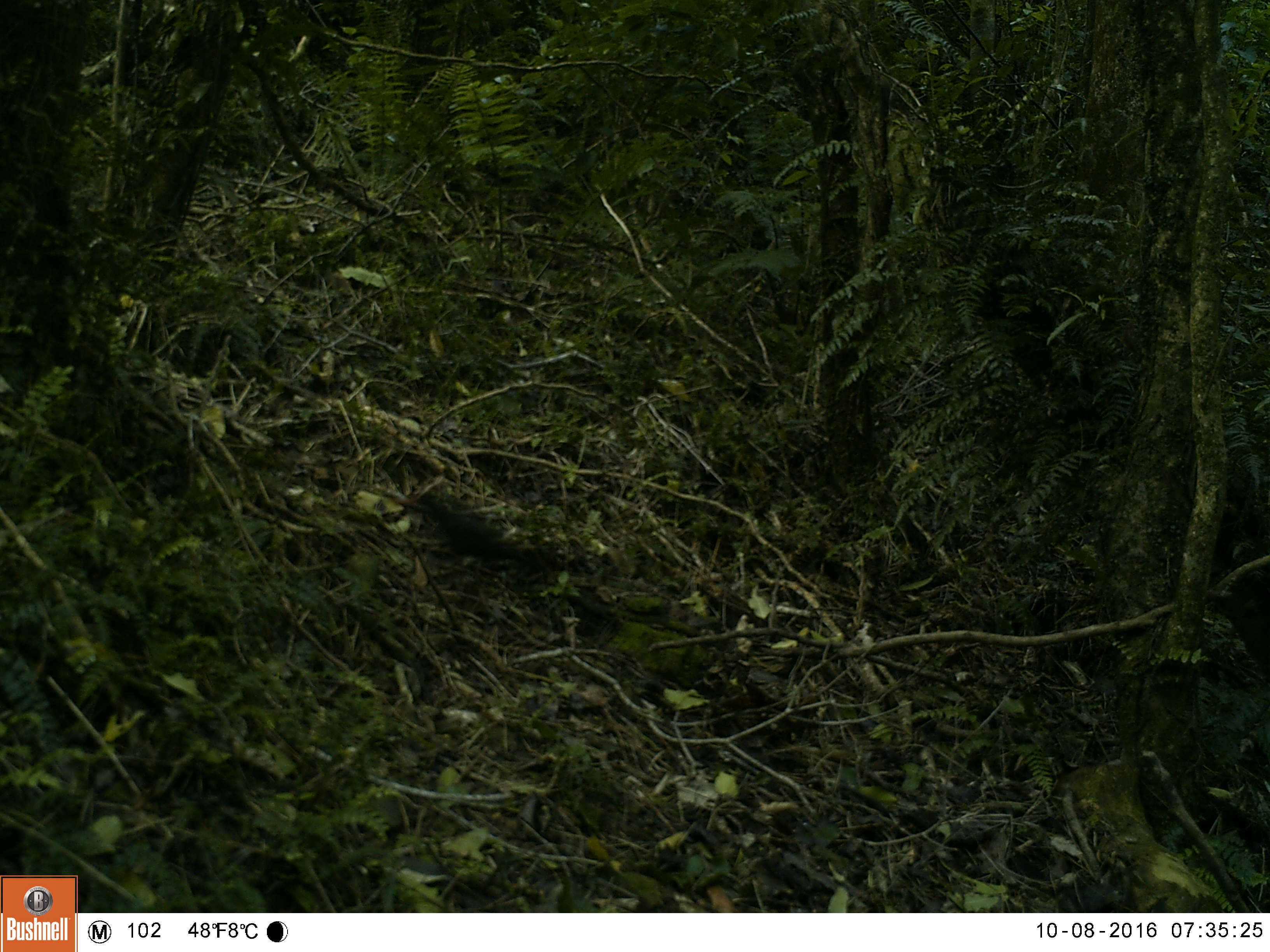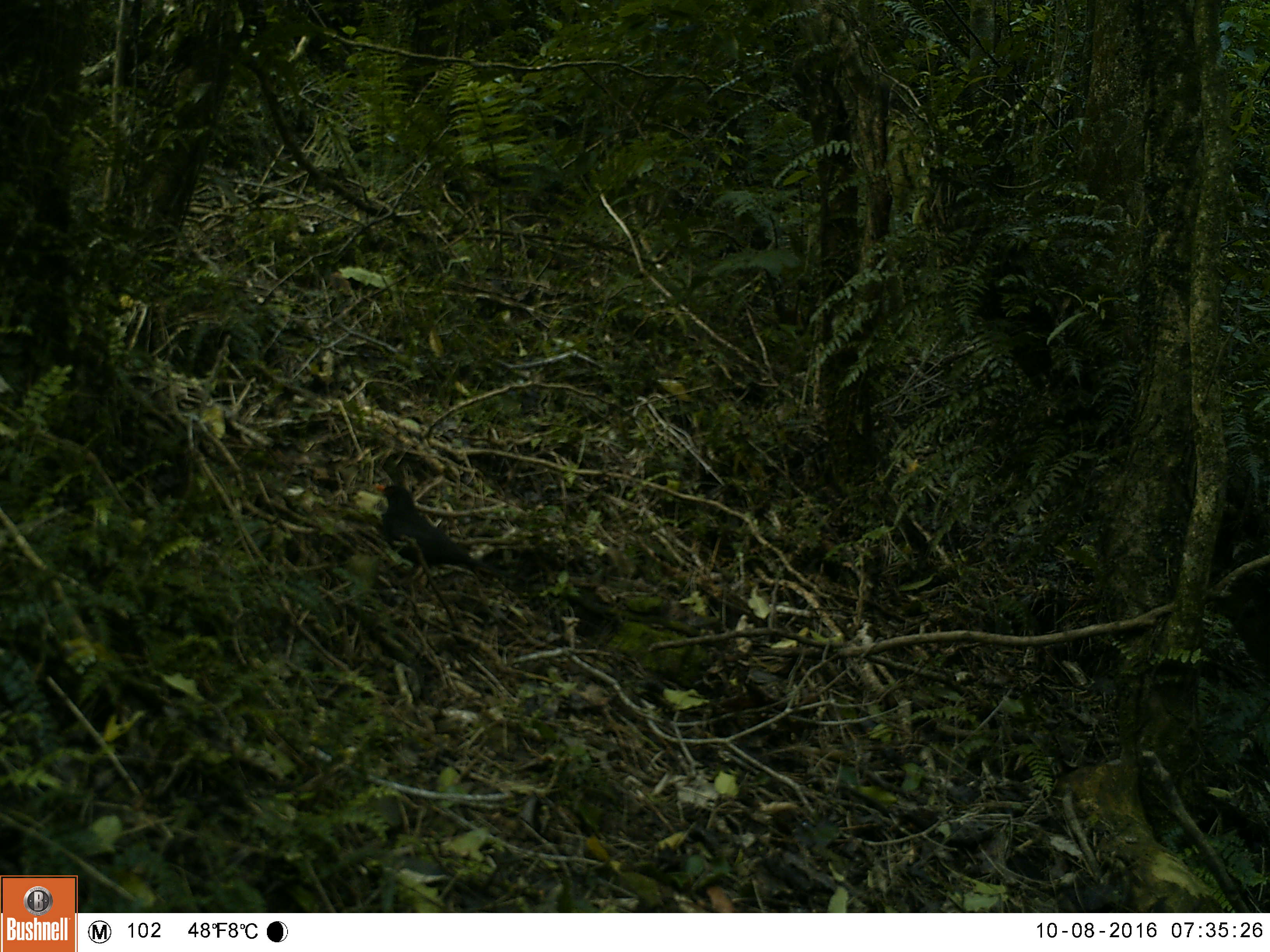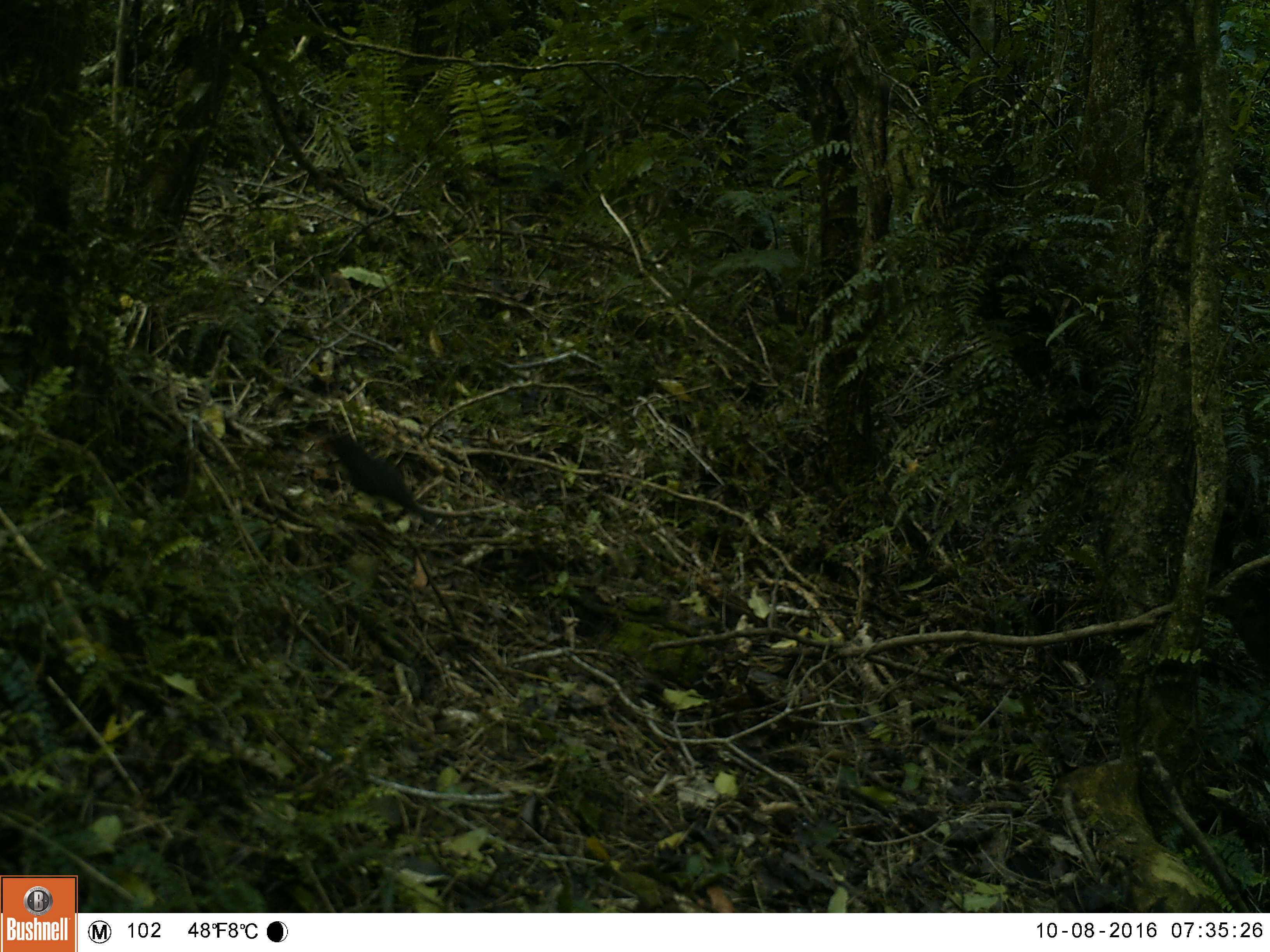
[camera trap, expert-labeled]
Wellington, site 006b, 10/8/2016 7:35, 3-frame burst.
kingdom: Animalia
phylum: Chordata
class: Aves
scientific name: Aves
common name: bird